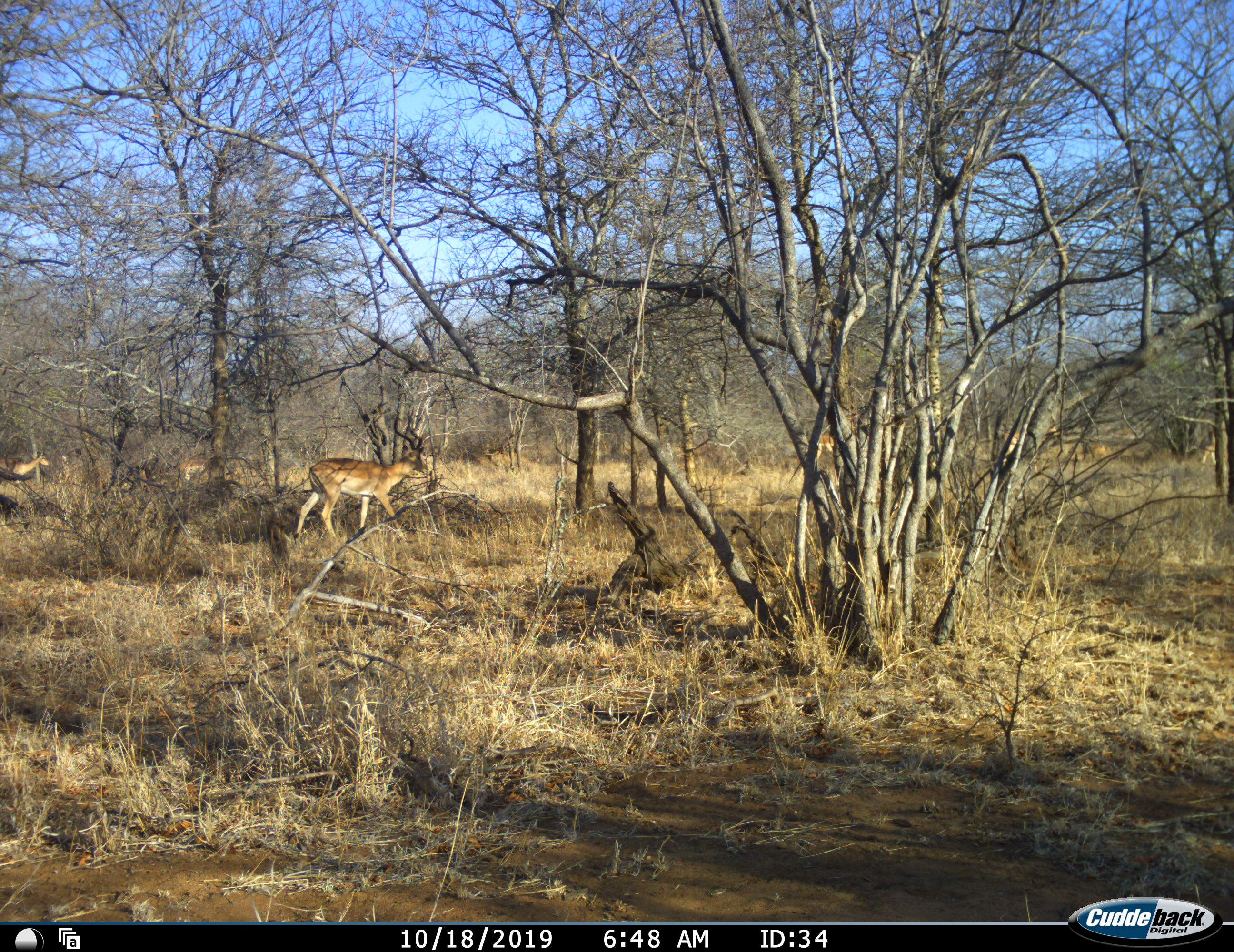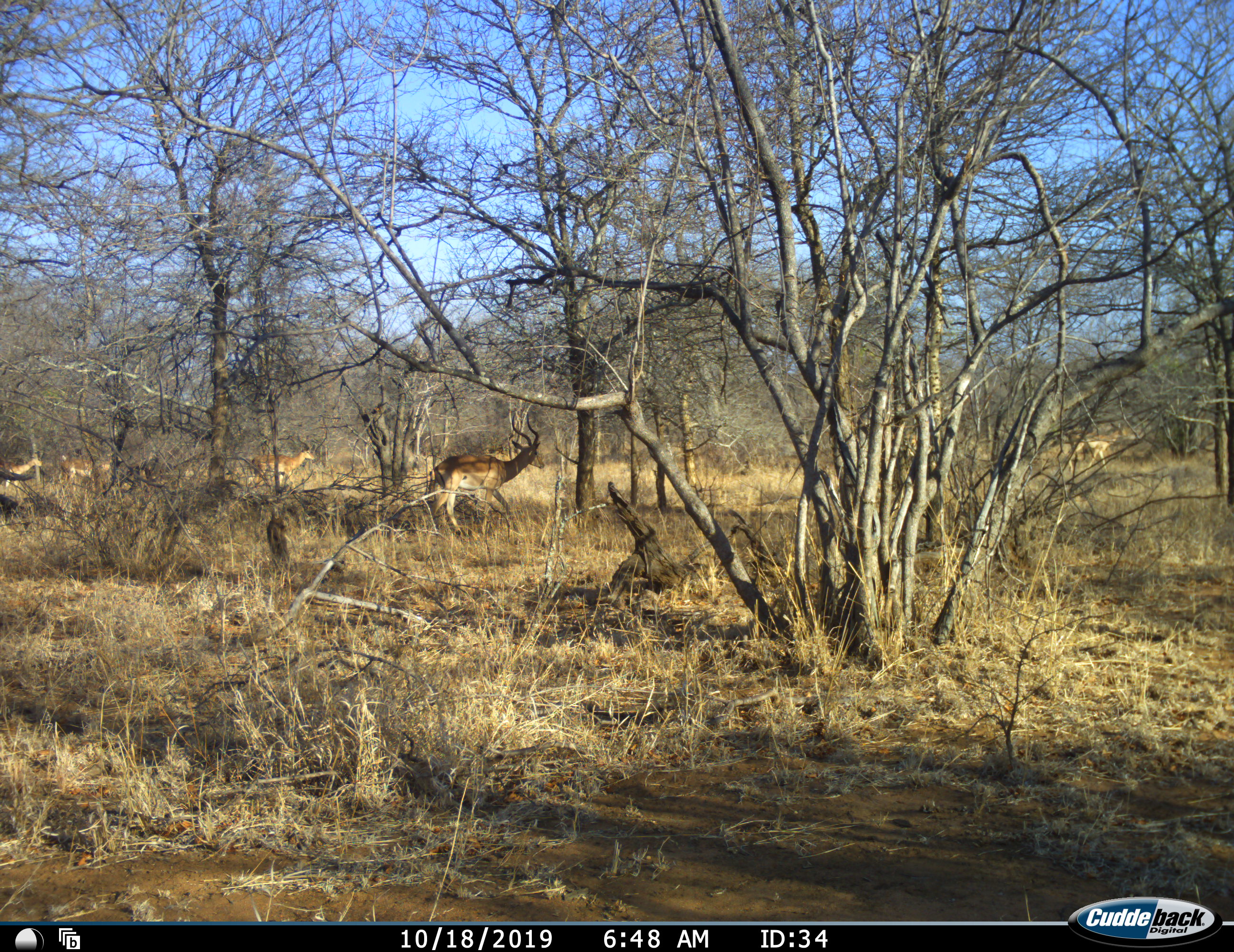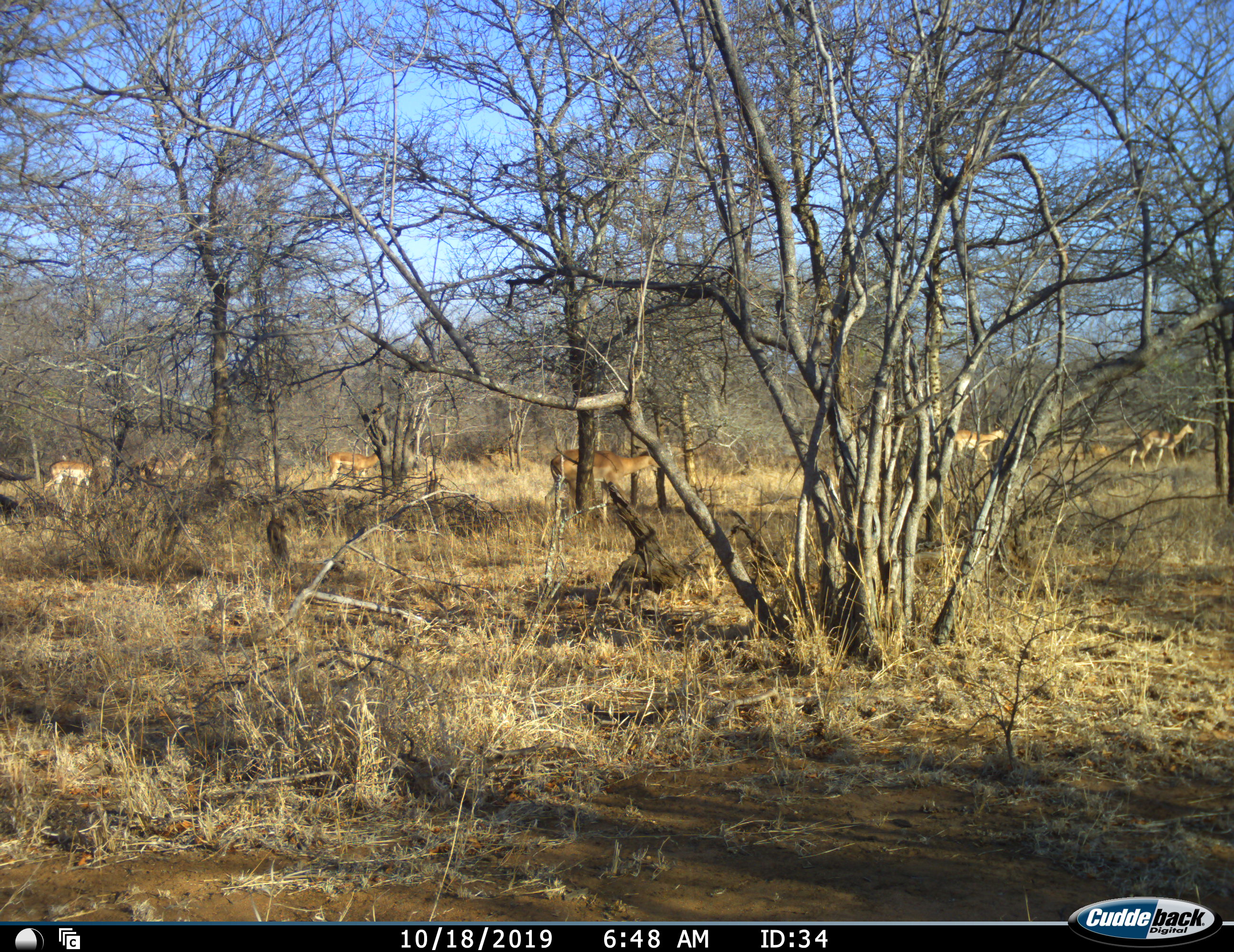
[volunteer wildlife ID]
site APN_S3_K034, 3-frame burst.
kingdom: Animalia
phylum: Chordata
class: Mammalia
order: Artiodactyla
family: Bovidae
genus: Aepyceros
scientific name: Aepyceros melampus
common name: impala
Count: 8.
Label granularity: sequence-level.